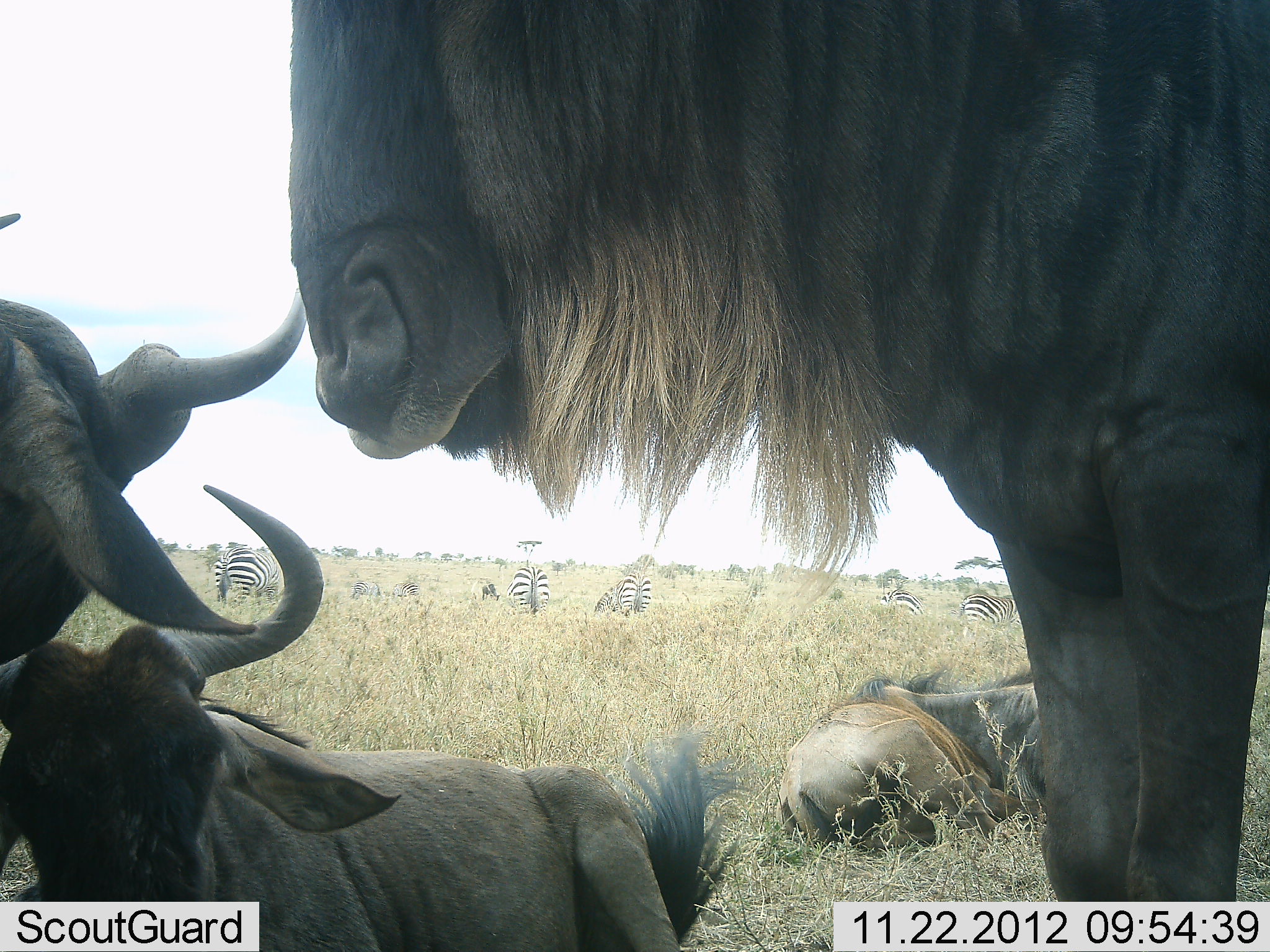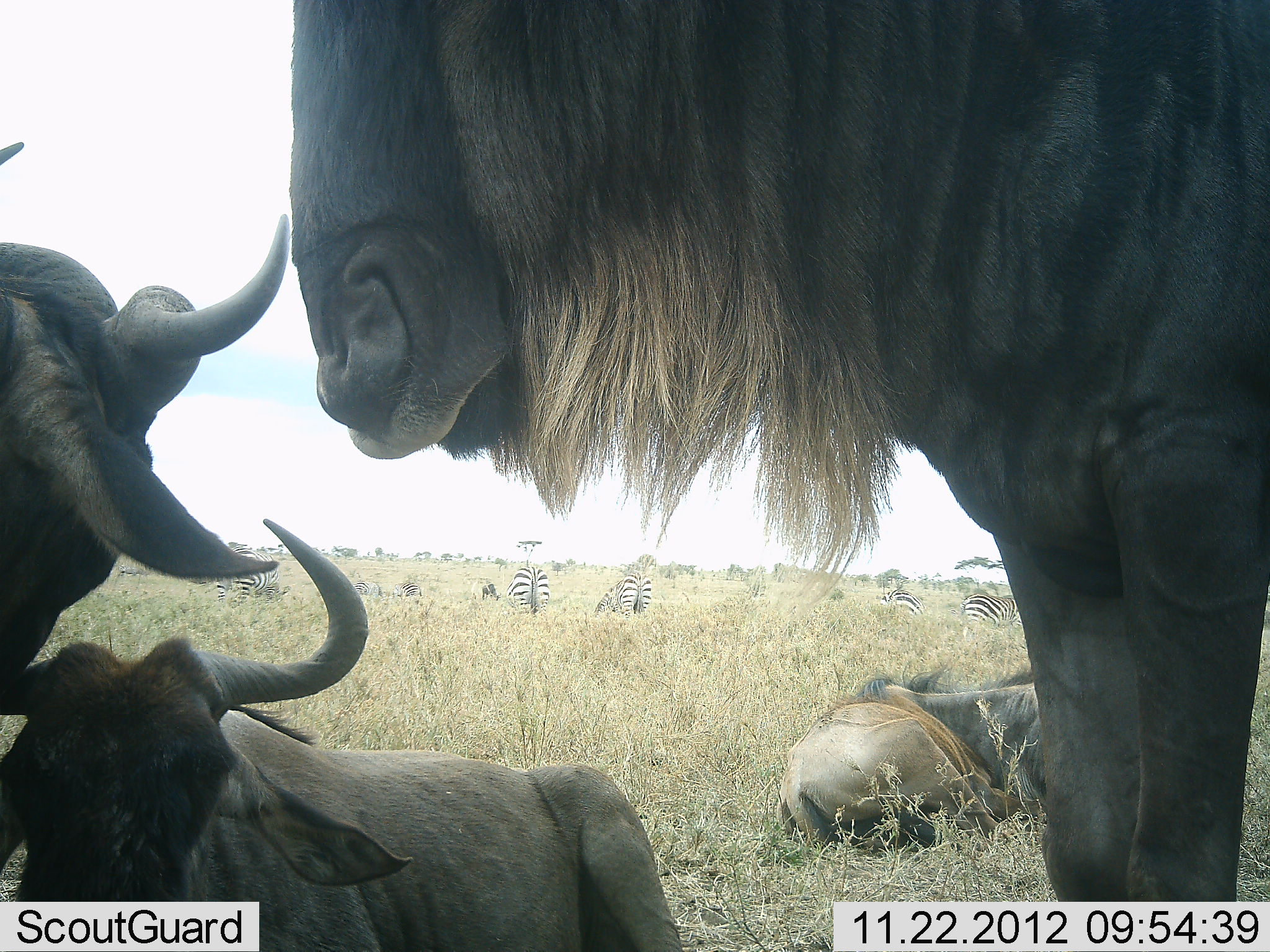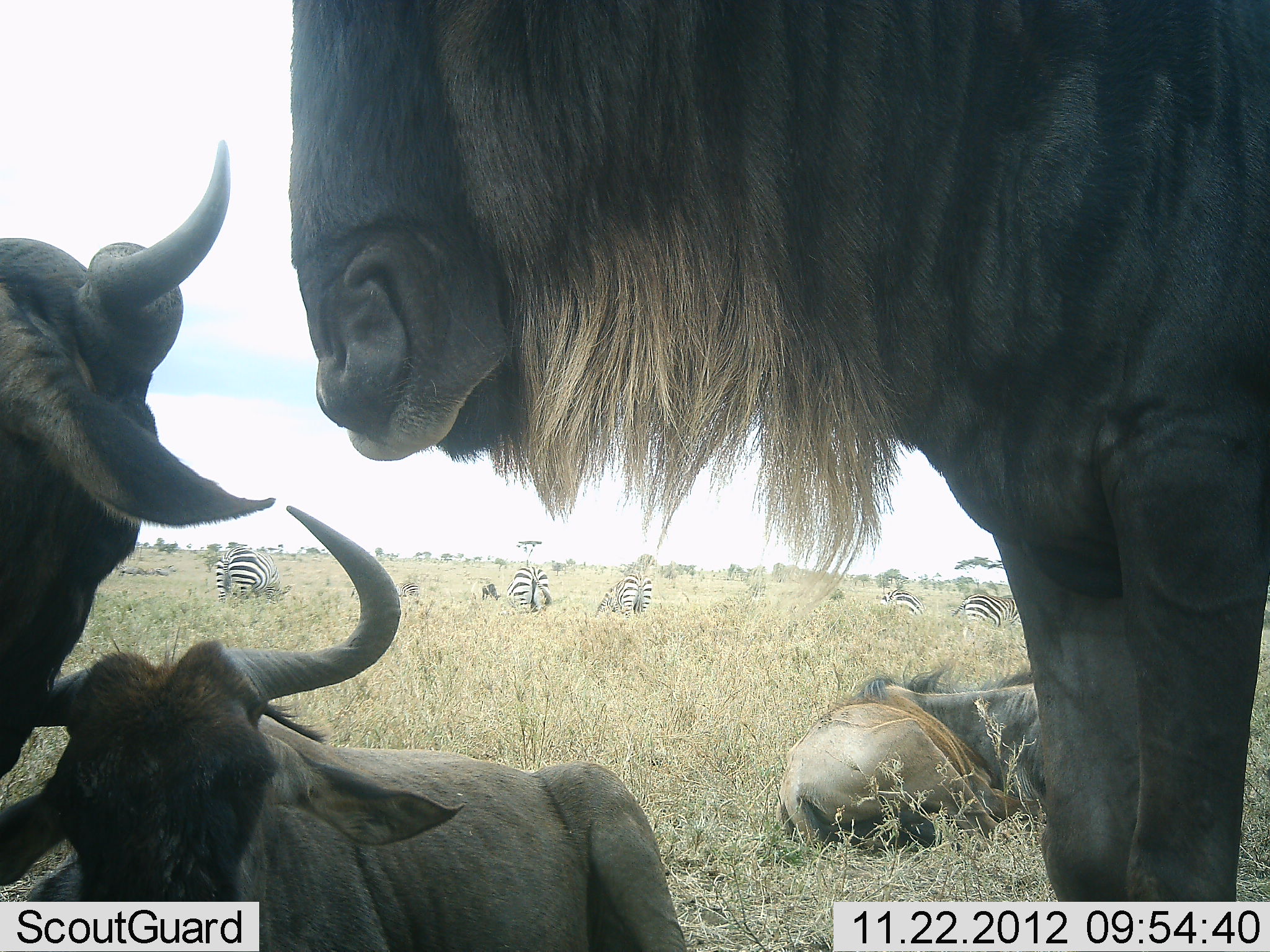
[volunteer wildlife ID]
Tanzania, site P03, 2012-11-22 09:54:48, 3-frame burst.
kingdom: Animalia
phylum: Chordata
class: Mammalia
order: Artiodactyla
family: Bovidae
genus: Connochaetes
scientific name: Connochaetes taurinus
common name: blue wildebeest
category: wildebeest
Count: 4.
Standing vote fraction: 70%.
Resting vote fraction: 100%.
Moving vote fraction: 0%.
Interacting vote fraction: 0%.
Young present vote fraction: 0%.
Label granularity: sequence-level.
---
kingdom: Animalia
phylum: Chordata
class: Mammalia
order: Perissodactyla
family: Equidae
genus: Equus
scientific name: Equus quagga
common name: plains zebra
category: zebra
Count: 5.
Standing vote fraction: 50%.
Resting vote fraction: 10%.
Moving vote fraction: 0%.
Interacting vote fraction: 0%.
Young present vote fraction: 0%.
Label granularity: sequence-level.